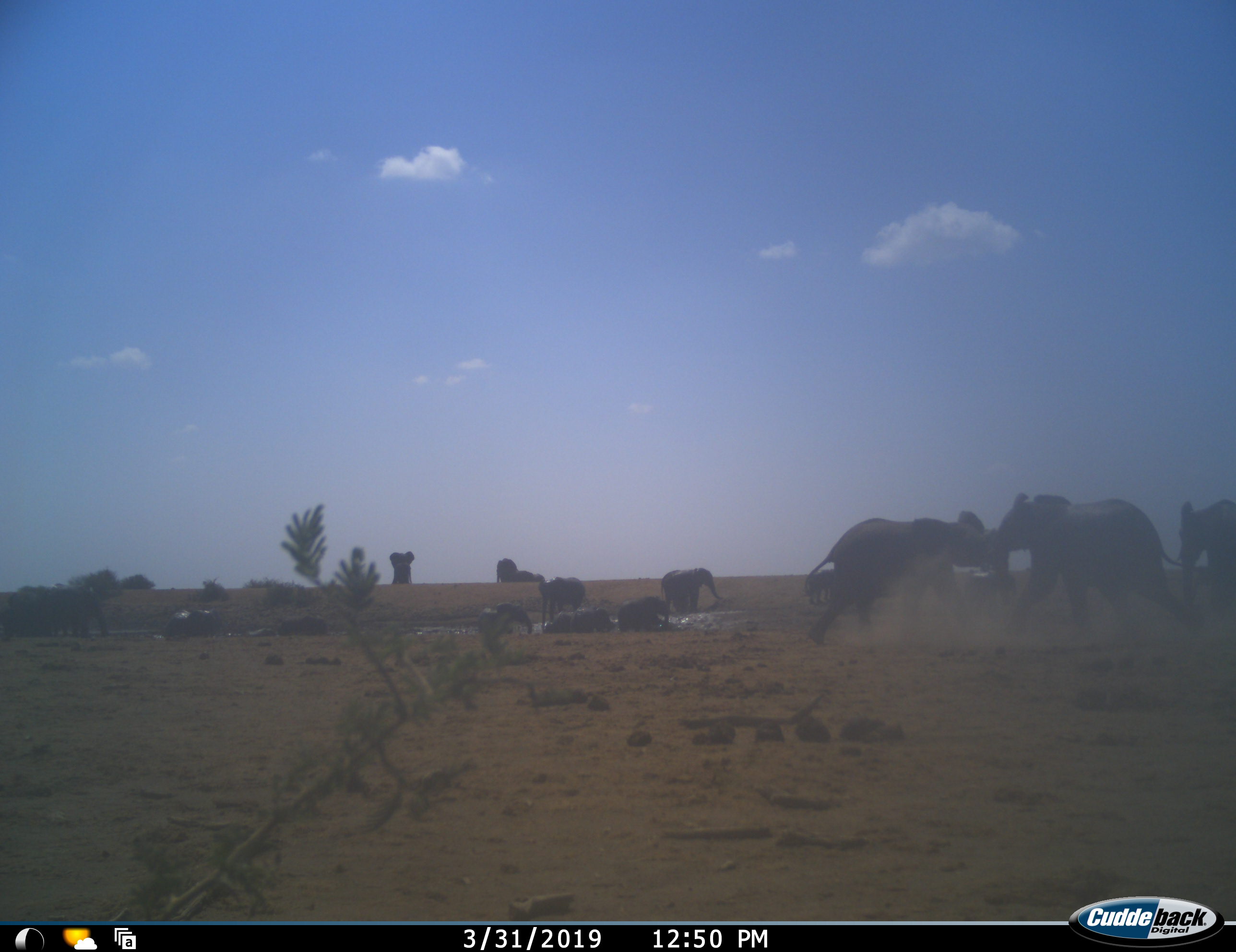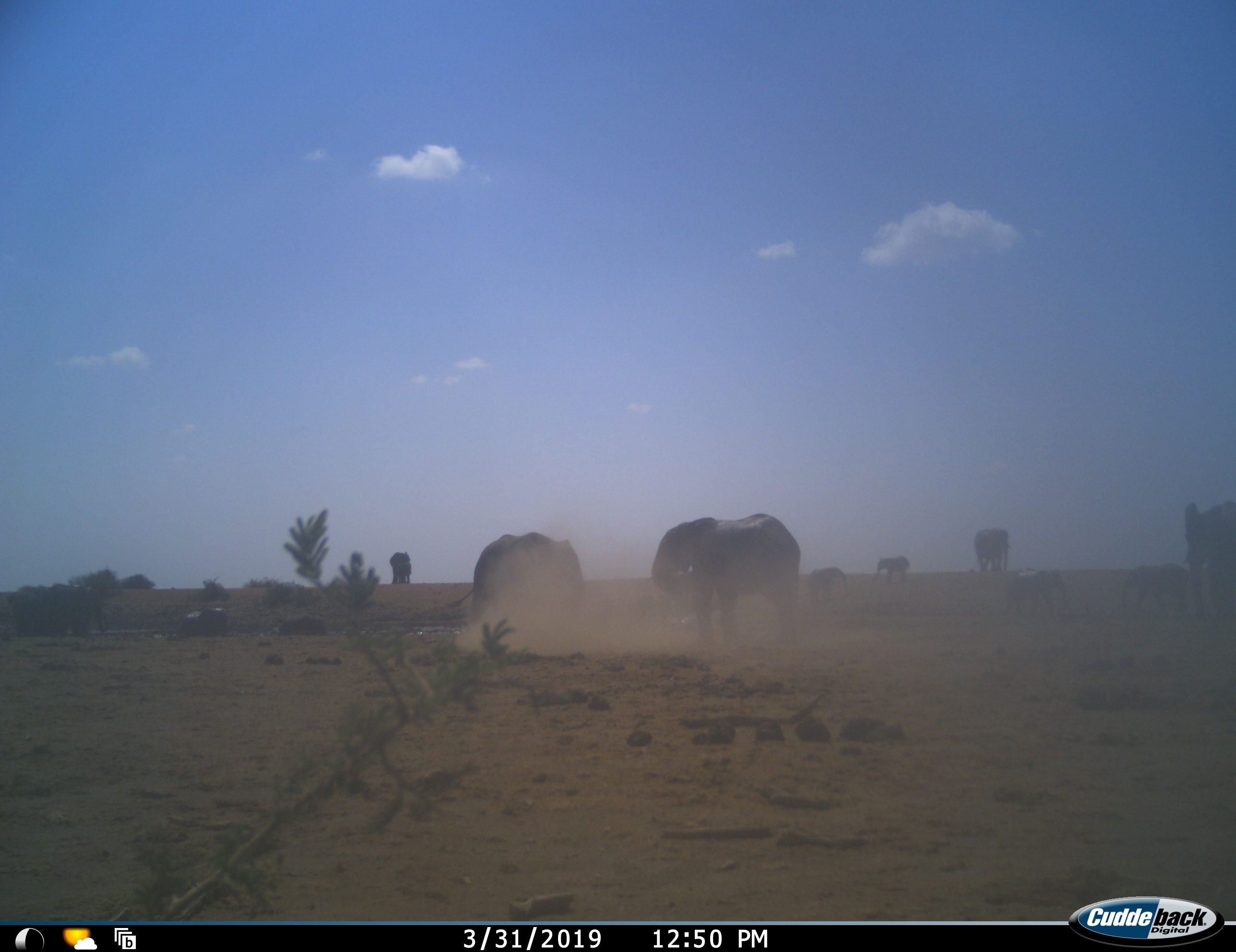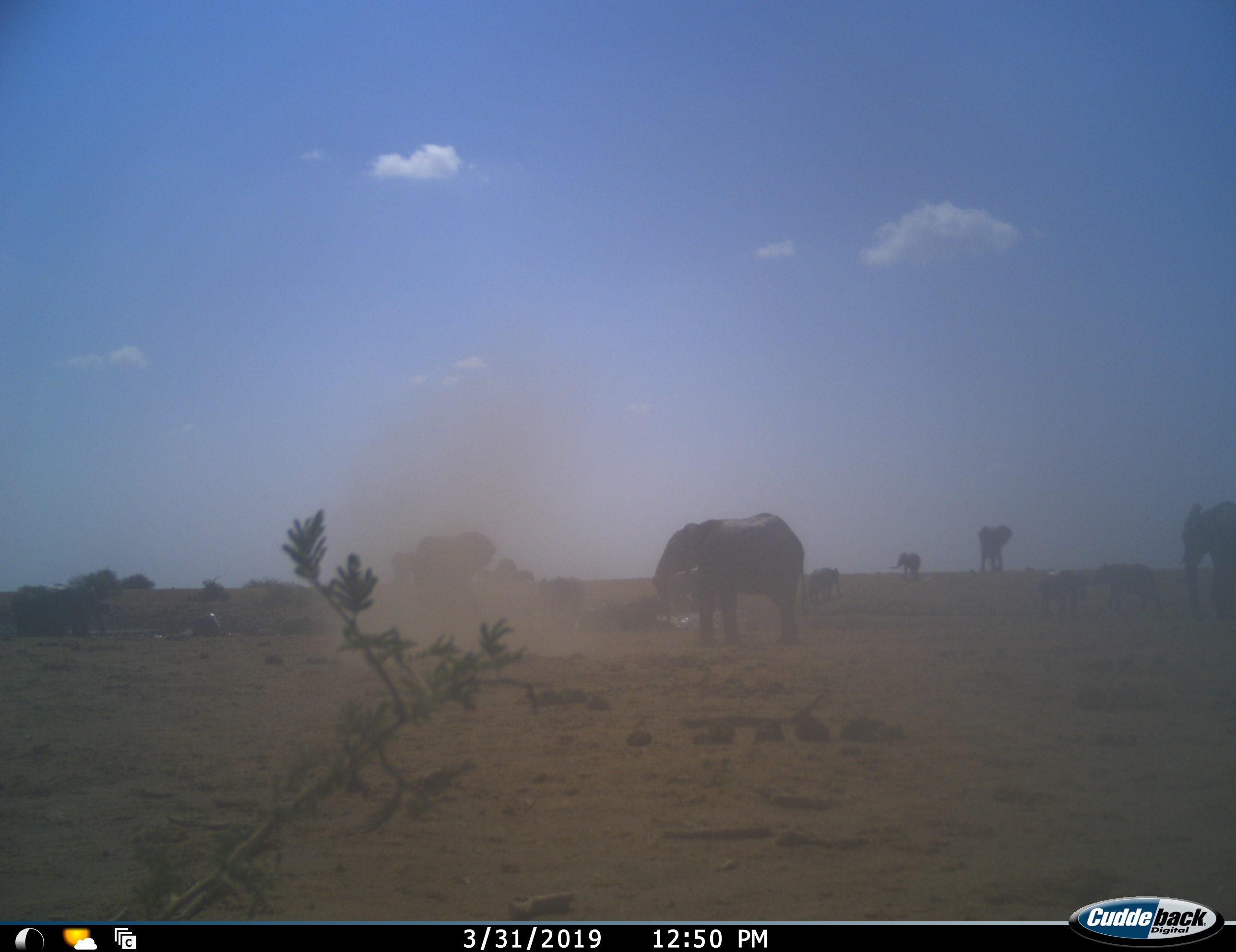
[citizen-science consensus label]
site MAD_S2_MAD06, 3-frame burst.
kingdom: Animalia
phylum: Chordata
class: Mammalia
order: Proboscidea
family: Elephantidae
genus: Loxodonta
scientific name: Loxodonta africana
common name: african bush elephant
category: elephant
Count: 11-50.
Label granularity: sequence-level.